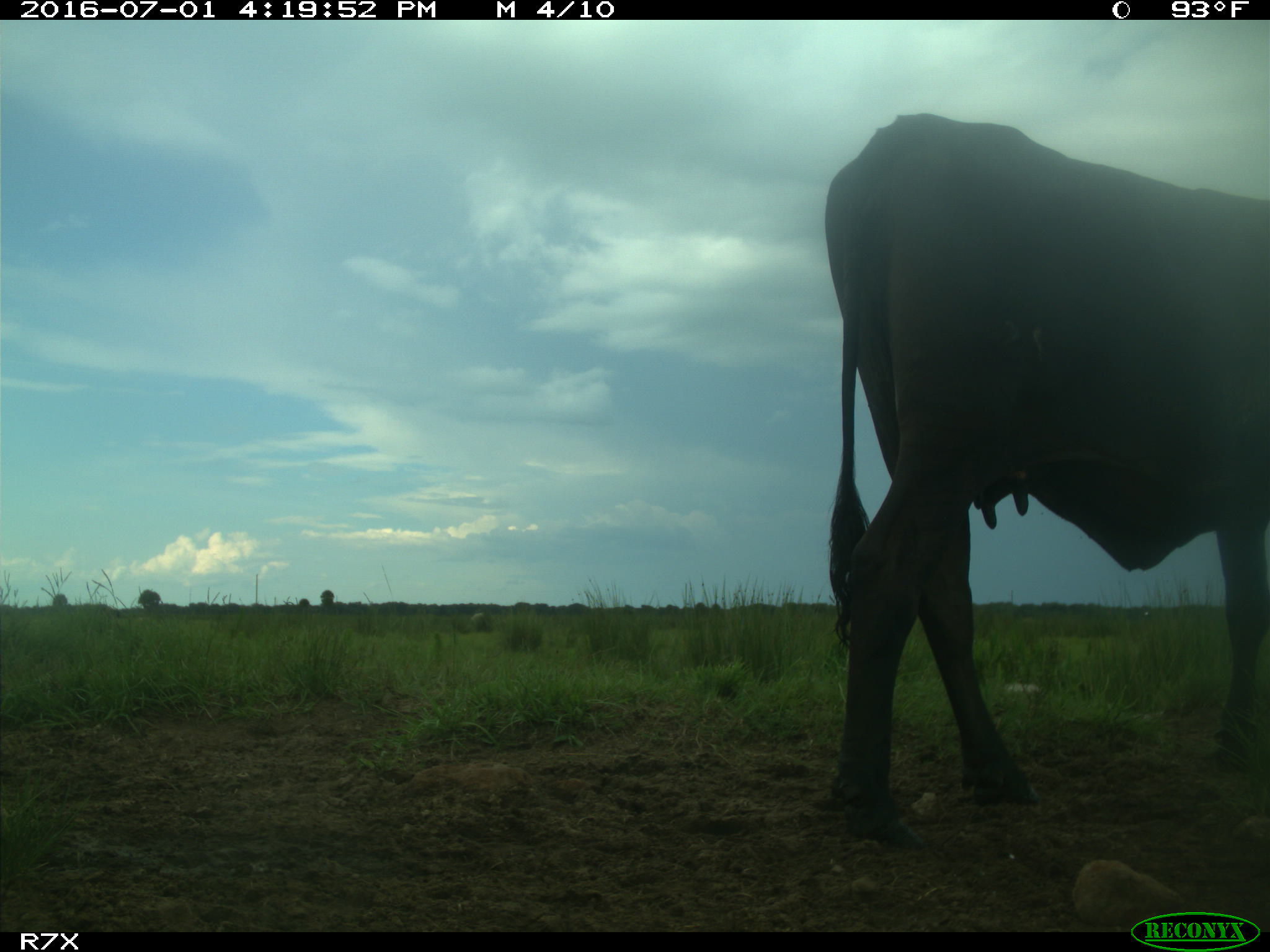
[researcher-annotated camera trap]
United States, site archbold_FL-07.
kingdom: Animalia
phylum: Chordata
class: Mammalia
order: Artiodactyla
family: Bovidae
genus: Bos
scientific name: Bos taurus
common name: domestic cow